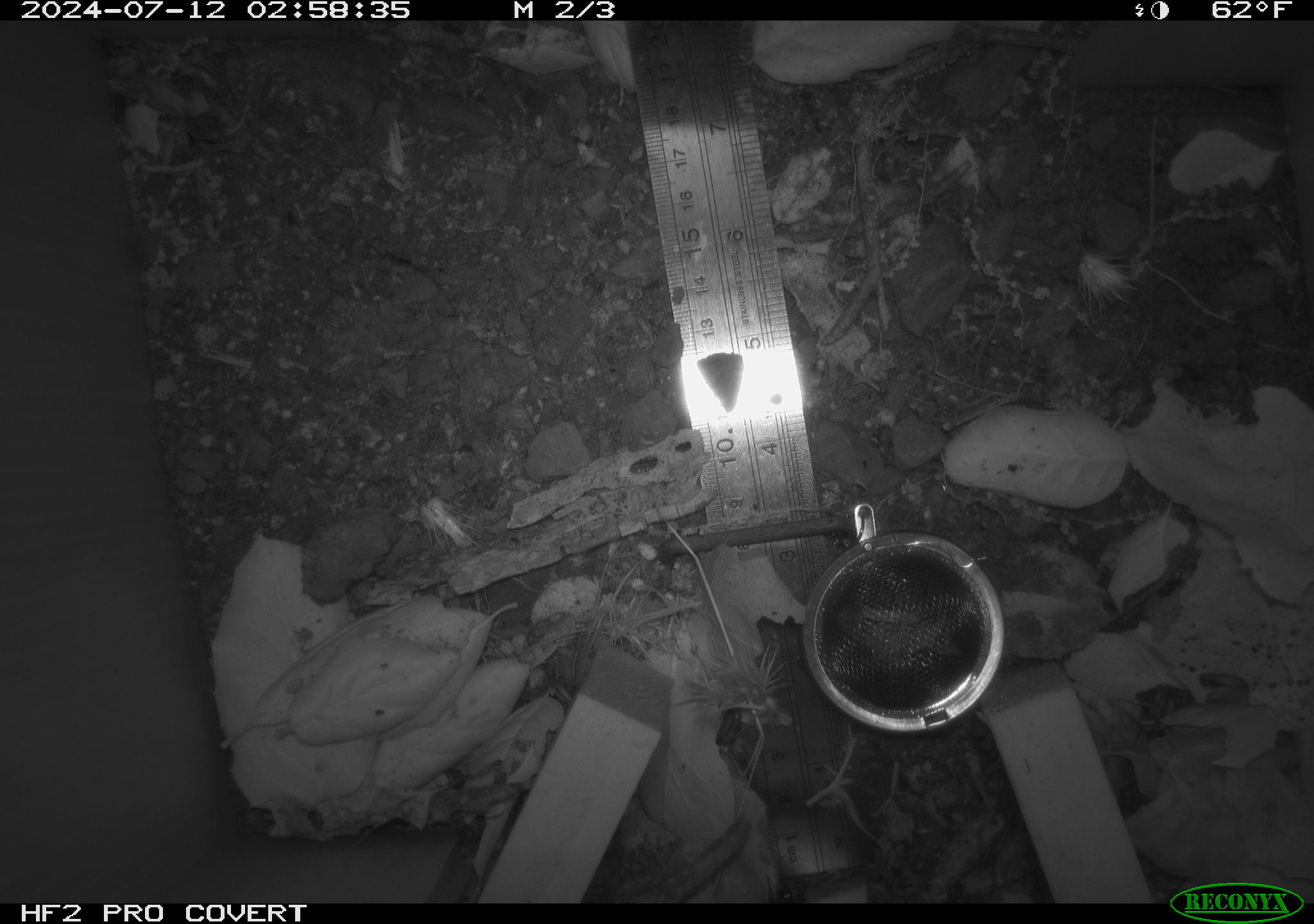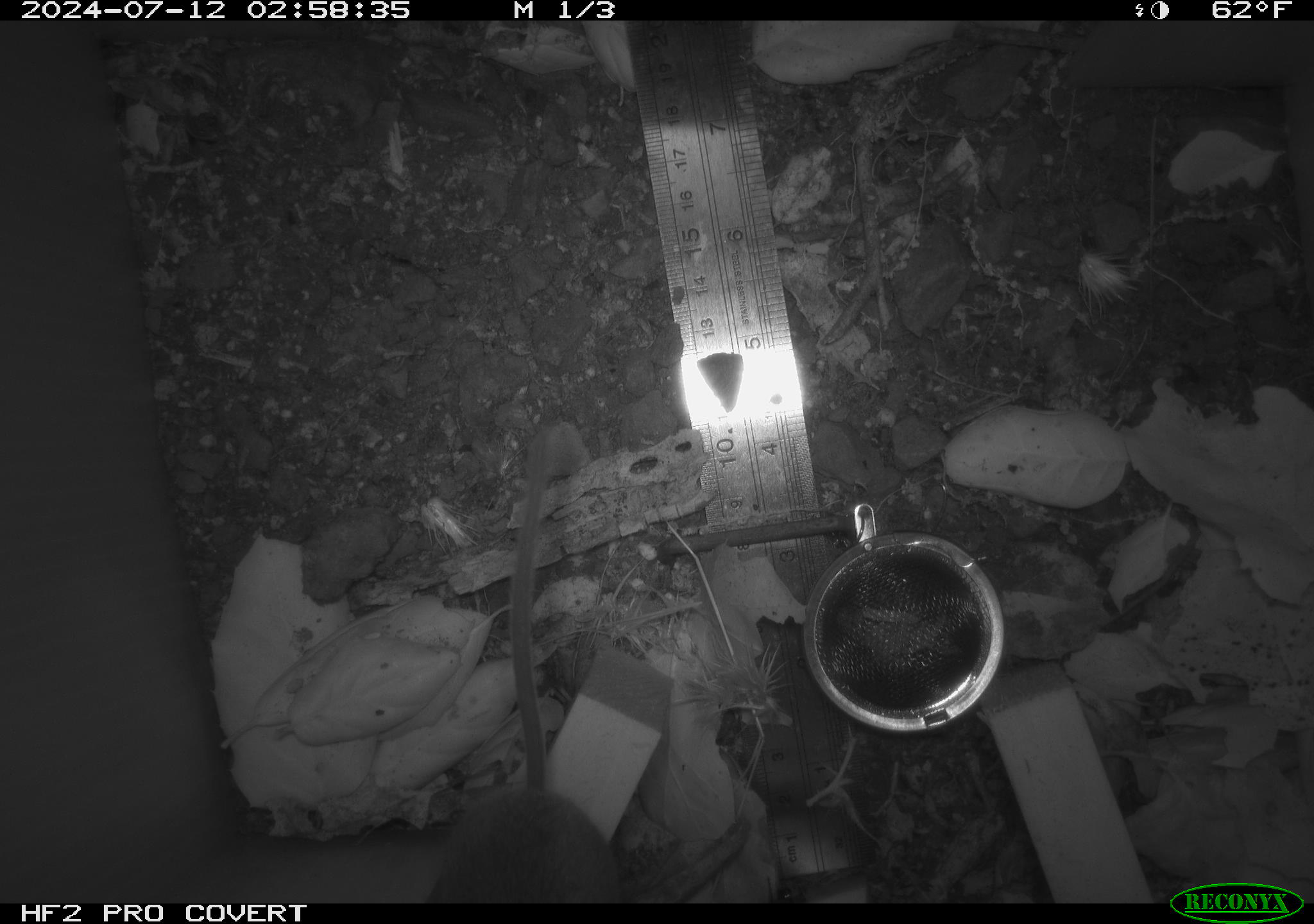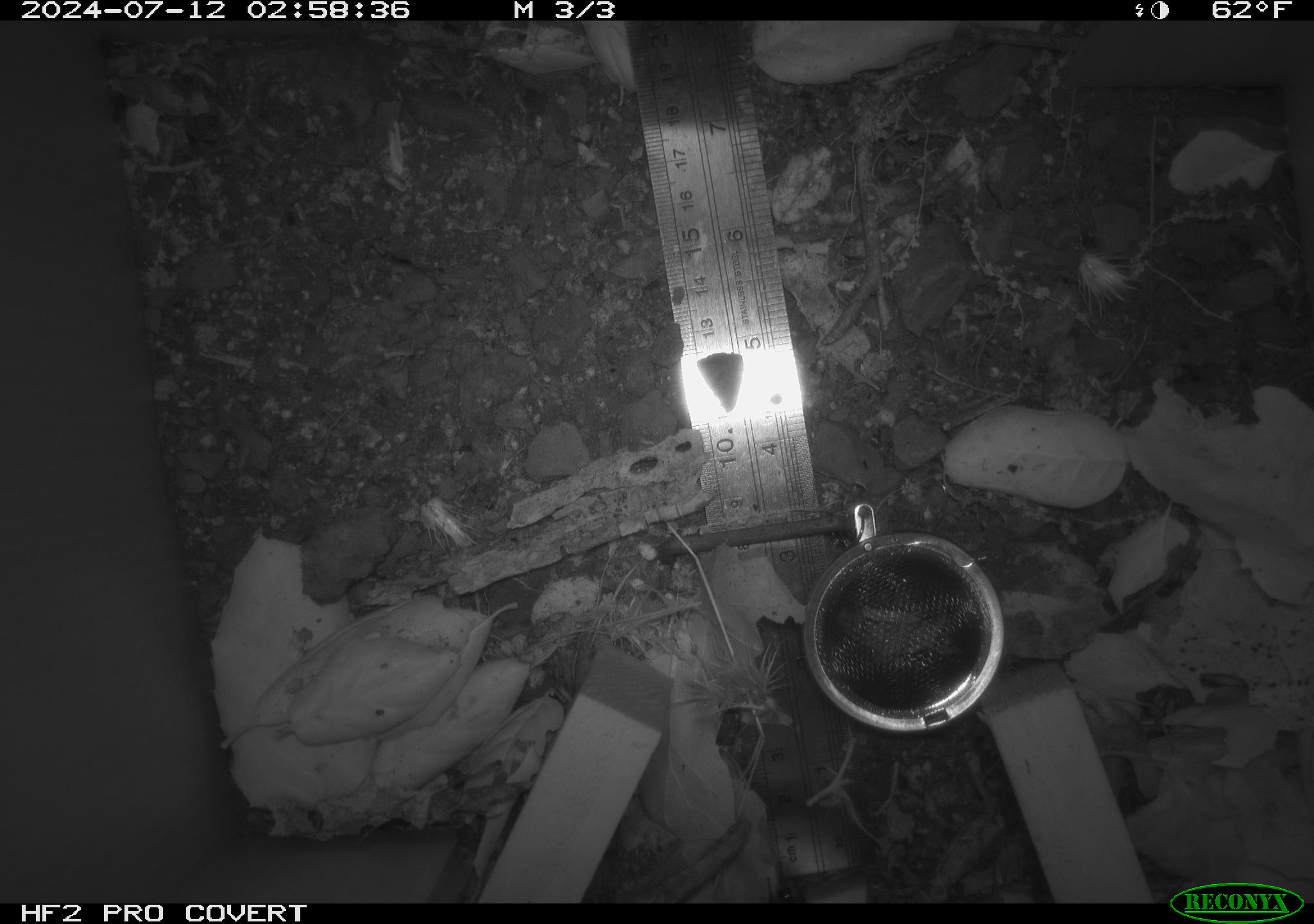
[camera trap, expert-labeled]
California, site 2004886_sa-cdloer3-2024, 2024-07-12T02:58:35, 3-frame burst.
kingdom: Animalia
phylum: Chordata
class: Mammalia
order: Rodentia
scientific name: Rodentia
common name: rodent